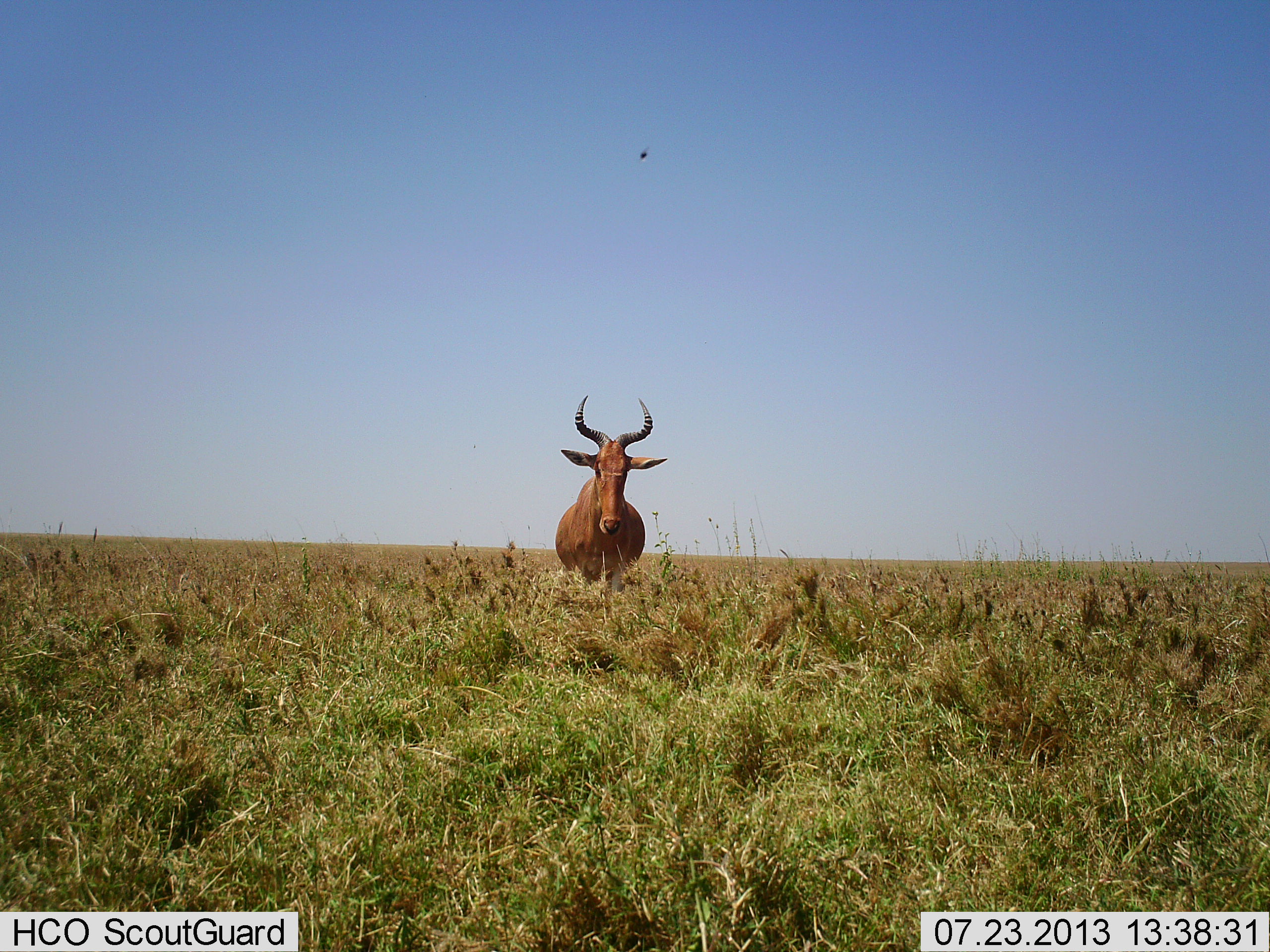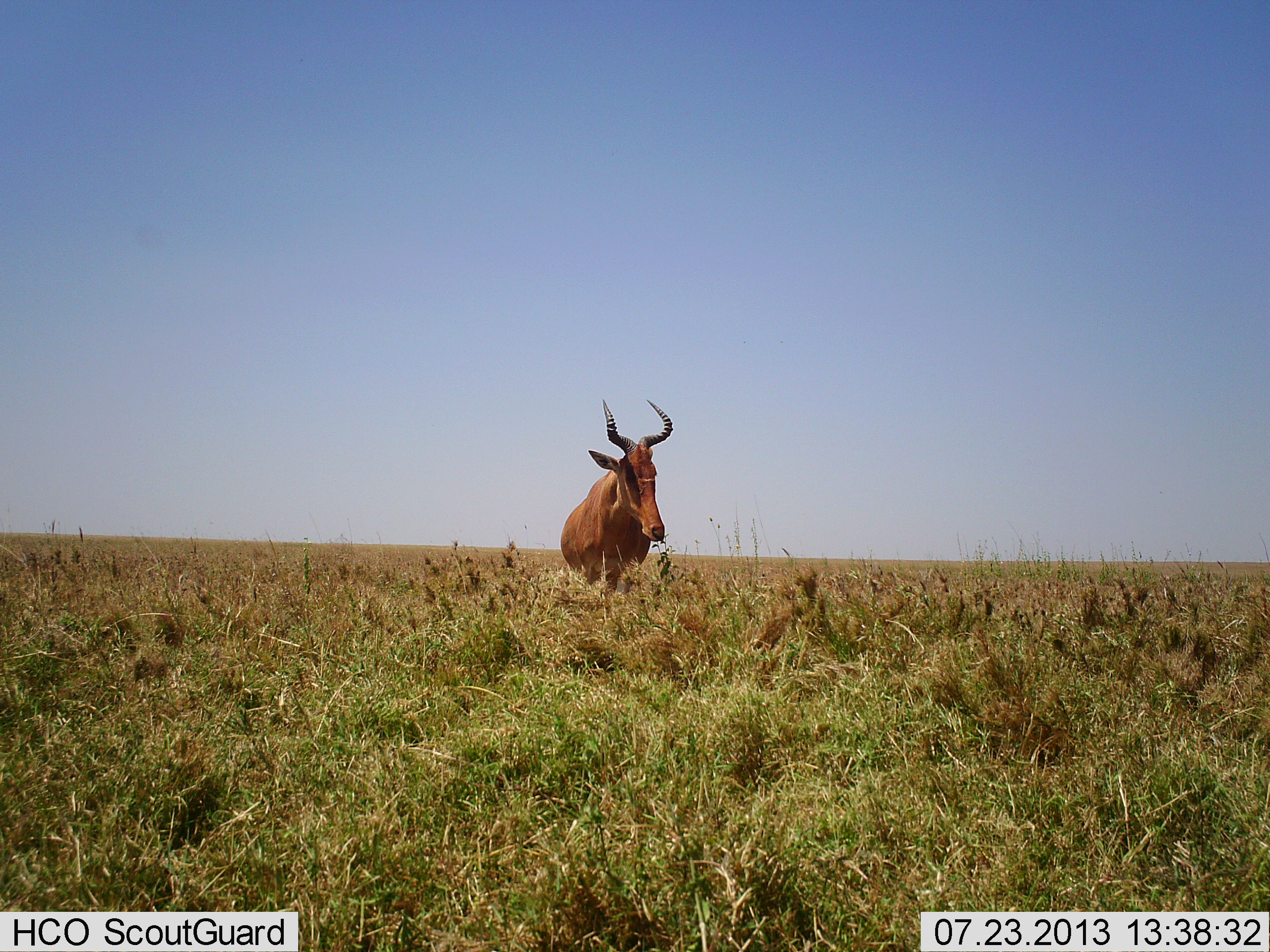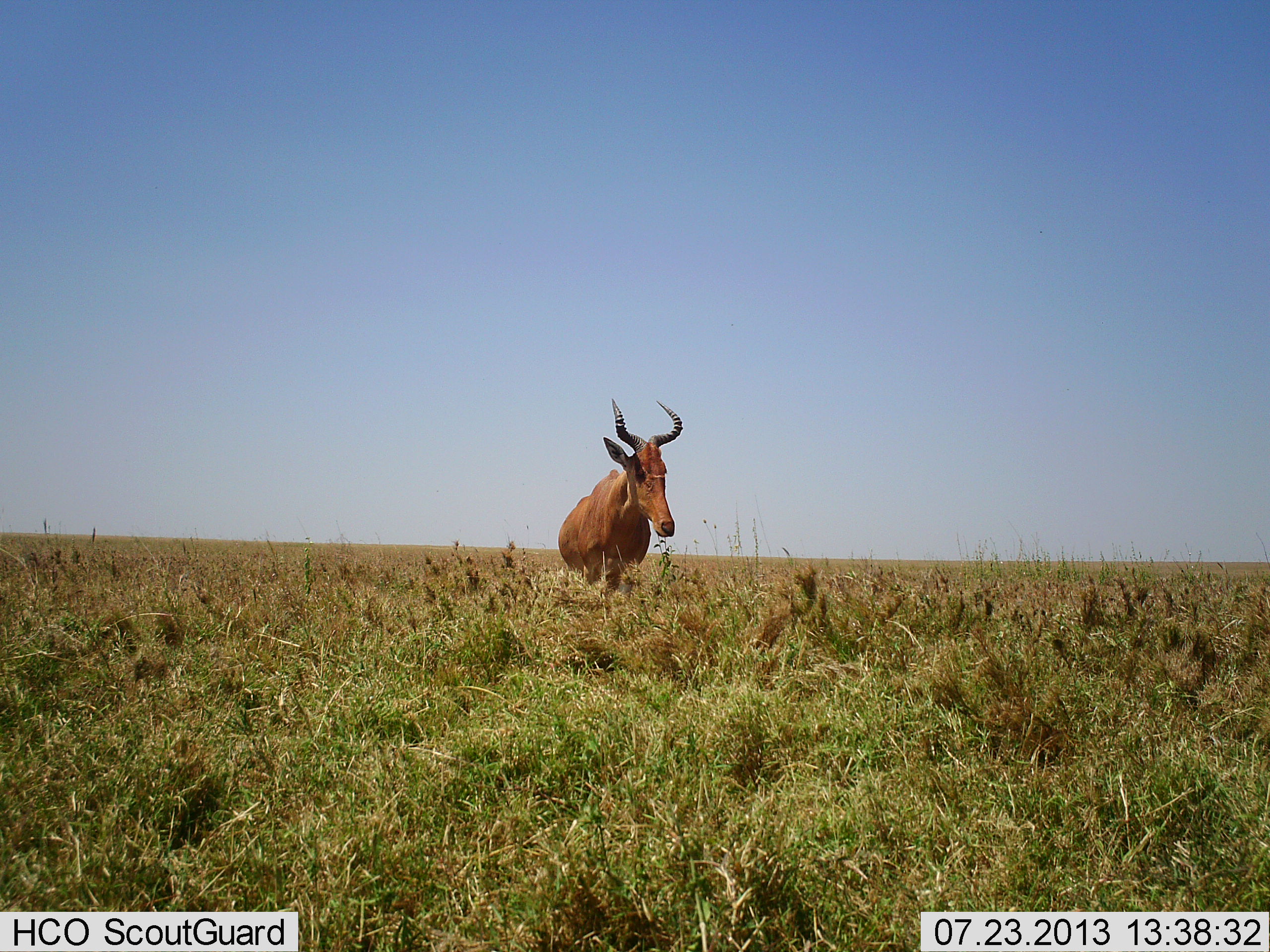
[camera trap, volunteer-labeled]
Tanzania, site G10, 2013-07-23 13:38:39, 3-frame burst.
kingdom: Animalia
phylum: Chordata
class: Mammalia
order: Artiodactyla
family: Bovidae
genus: Alcelaphus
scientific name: Alcelaphus buselaphus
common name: hartebeest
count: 1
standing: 93%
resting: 0%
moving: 11%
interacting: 0%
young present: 0%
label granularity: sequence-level